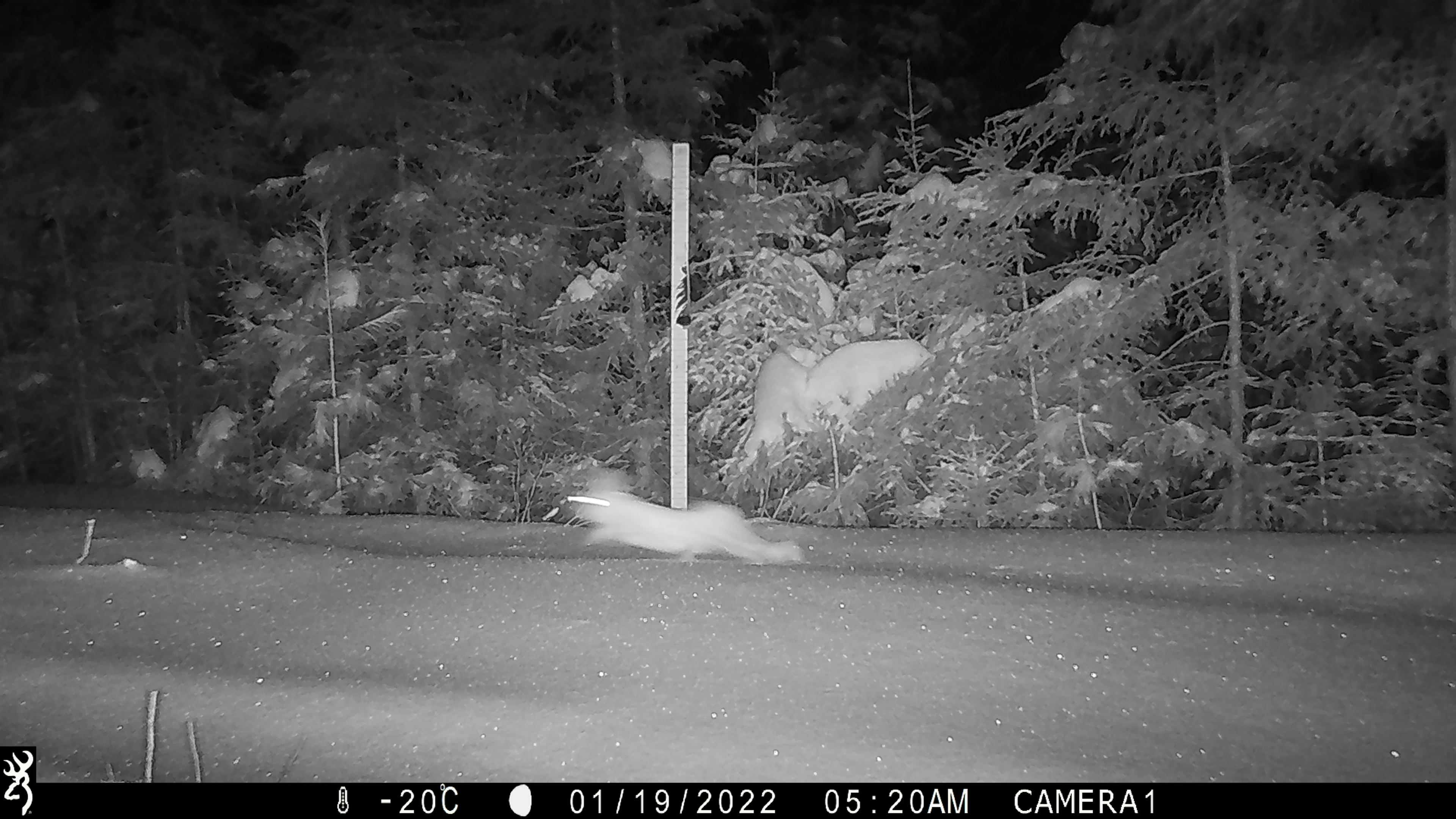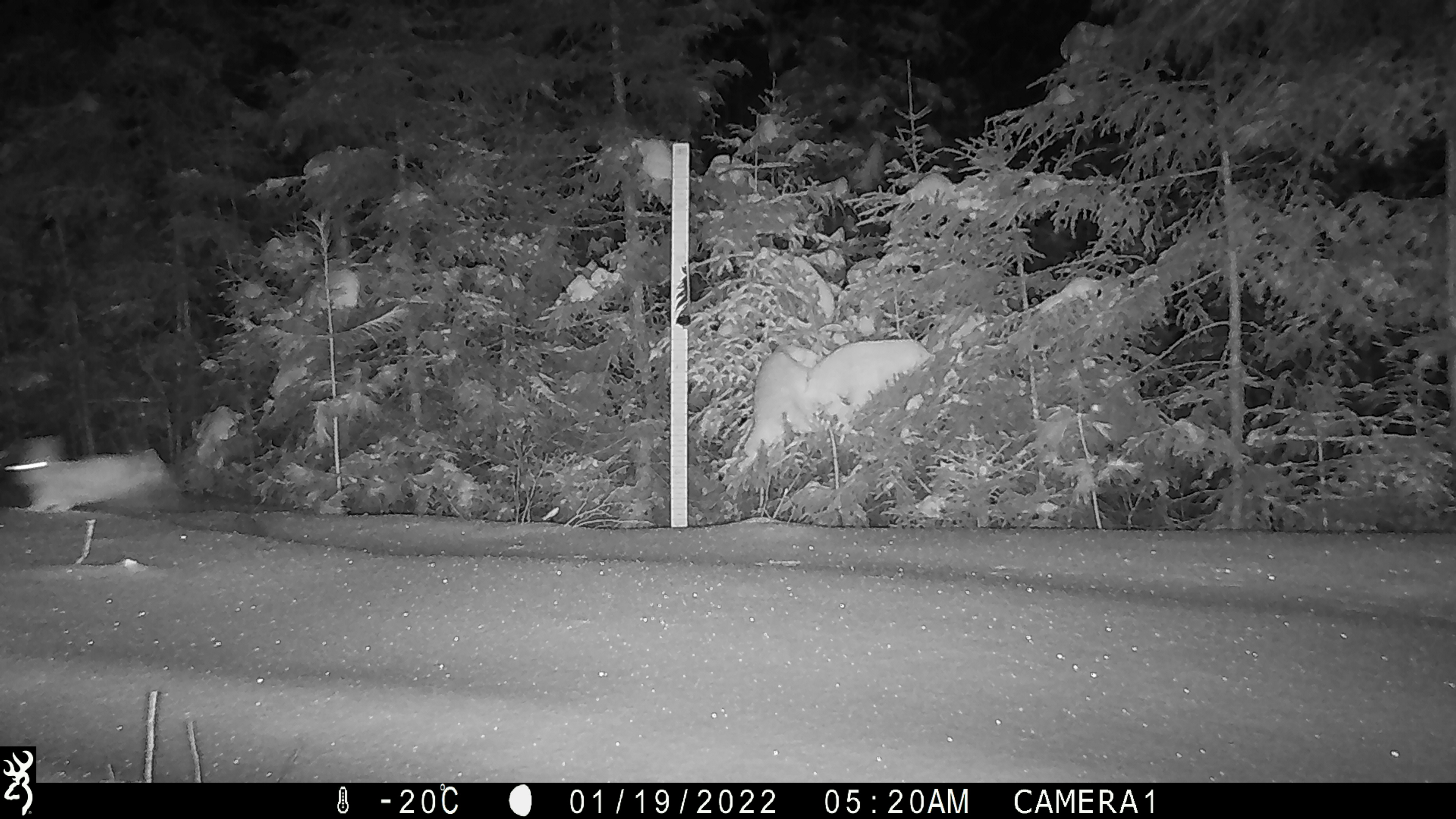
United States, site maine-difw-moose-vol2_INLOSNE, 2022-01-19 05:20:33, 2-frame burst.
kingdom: Animalia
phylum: Chordata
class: Mammalia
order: Lagomorpha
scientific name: Lagomorpha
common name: rabbit or hare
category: rabbit or hare sp.